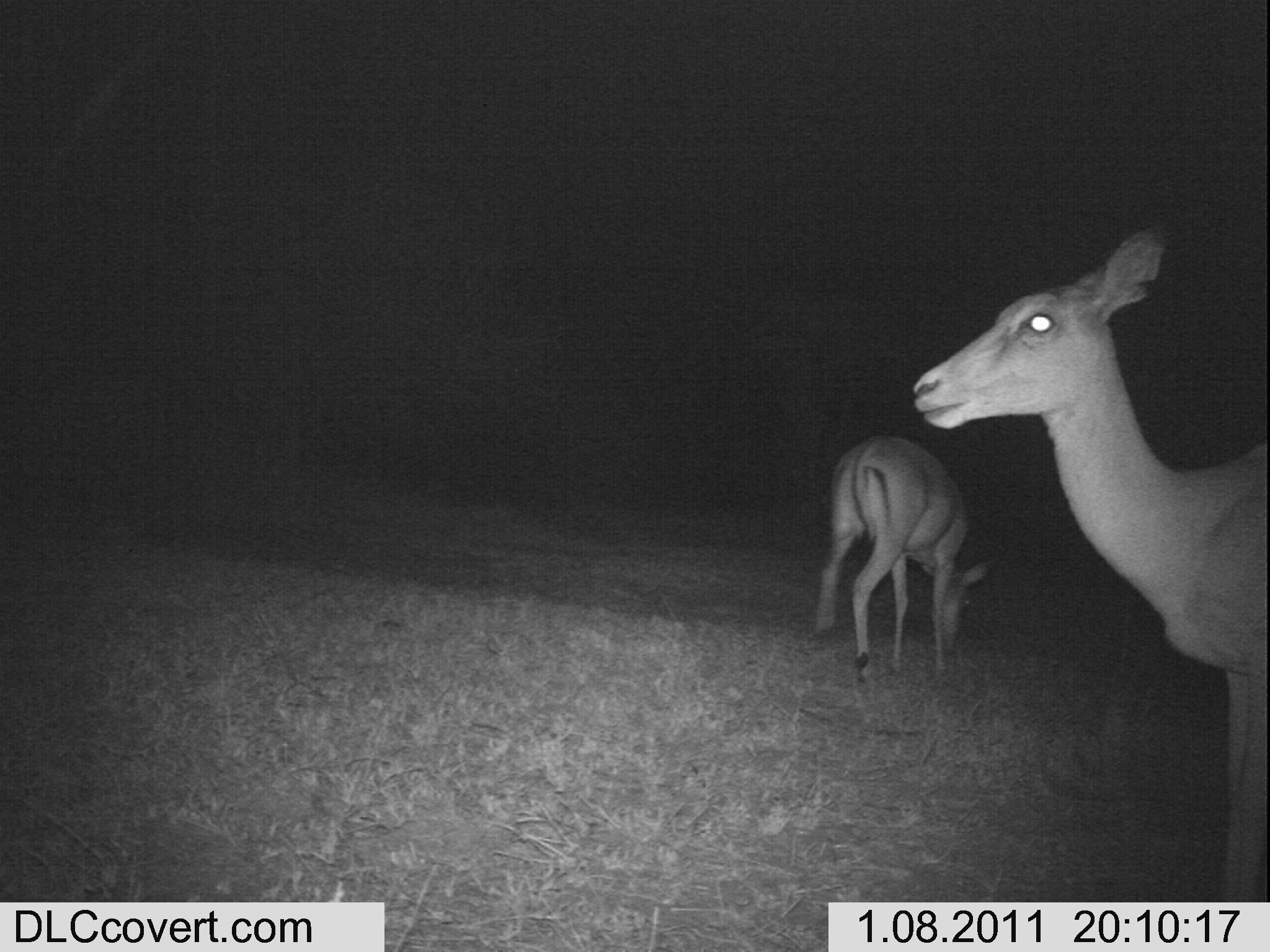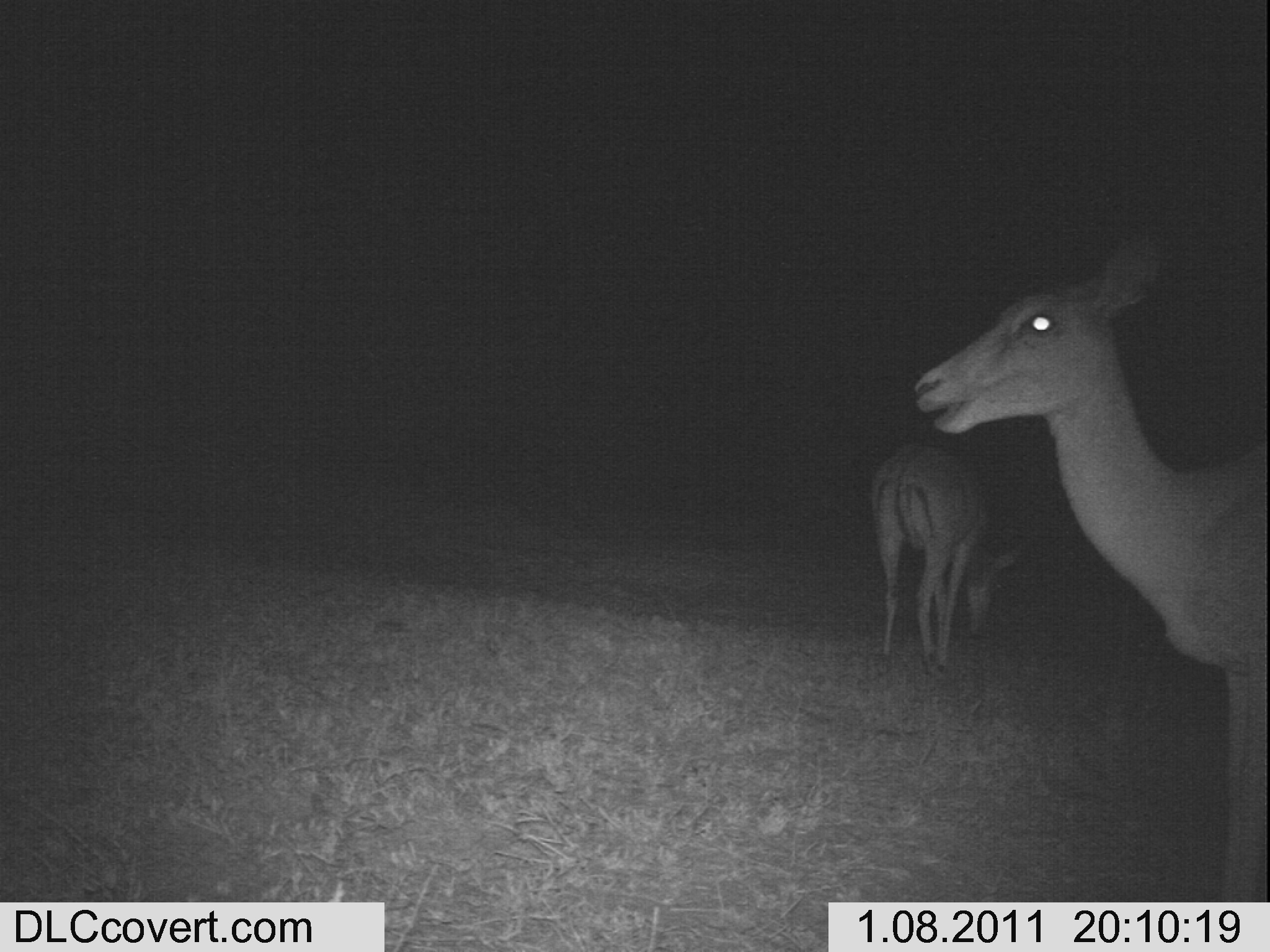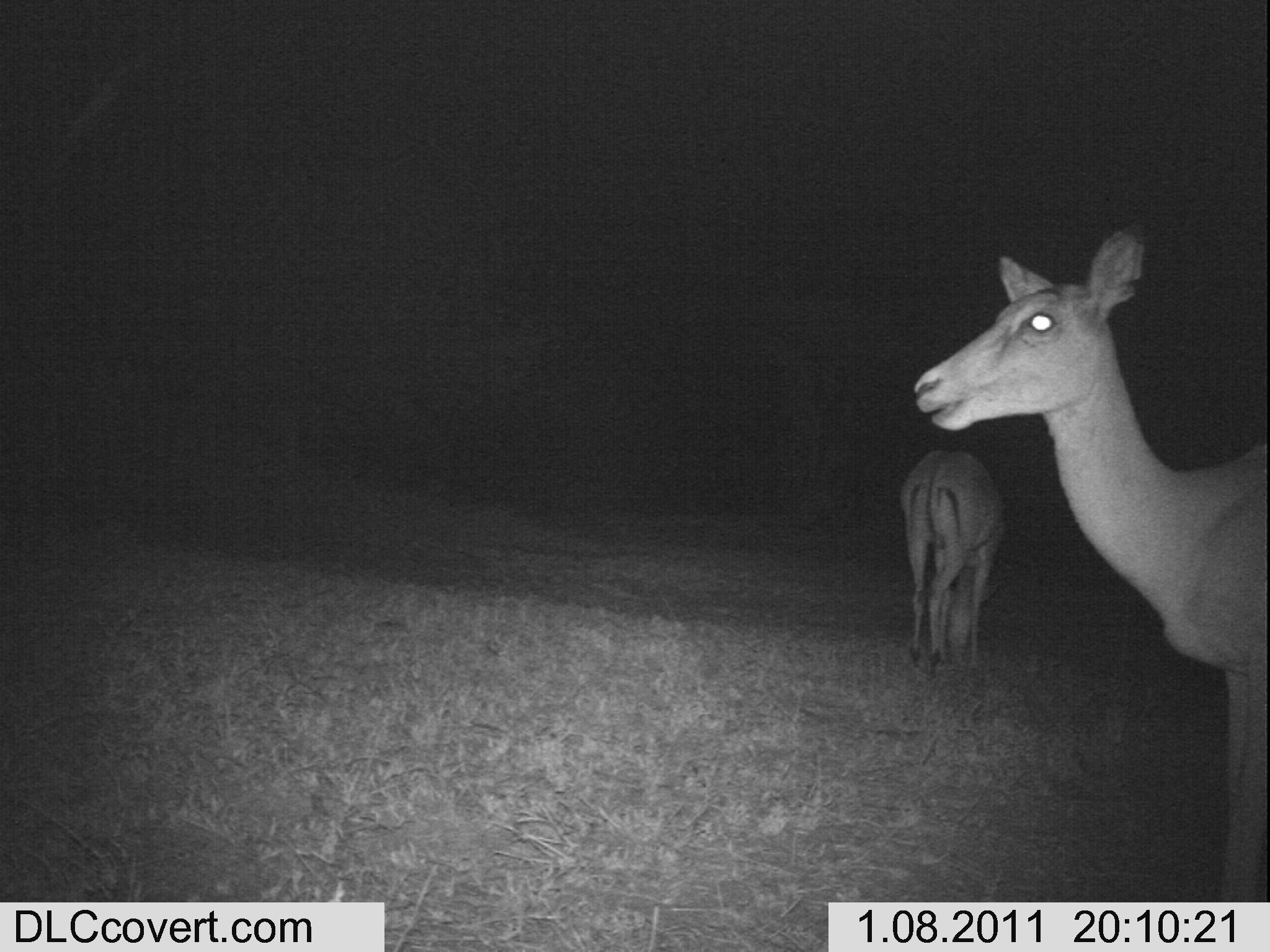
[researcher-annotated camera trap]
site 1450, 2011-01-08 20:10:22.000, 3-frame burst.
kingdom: Animalia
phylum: Chordata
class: Mammalia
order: Artiodactyla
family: Bovidae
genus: Aepyceros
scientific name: Aepyceros melampus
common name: impala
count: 2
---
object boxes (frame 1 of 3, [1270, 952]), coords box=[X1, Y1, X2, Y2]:
aepyceros melampus: box=[910, 219, 1266, 898]; box=[813, 429, 1000, 683]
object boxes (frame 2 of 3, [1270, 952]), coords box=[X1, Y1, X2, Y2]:
aepyceros melampus: box=[910, 223, 1270, 898]; box=[863, 439, 1025, 679]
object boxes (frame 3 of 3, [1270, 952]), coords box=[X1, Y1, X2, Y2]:
aepyceros melampus: box=[911, 228, 1270, 897]; box=[901, 445, 1004, 670]